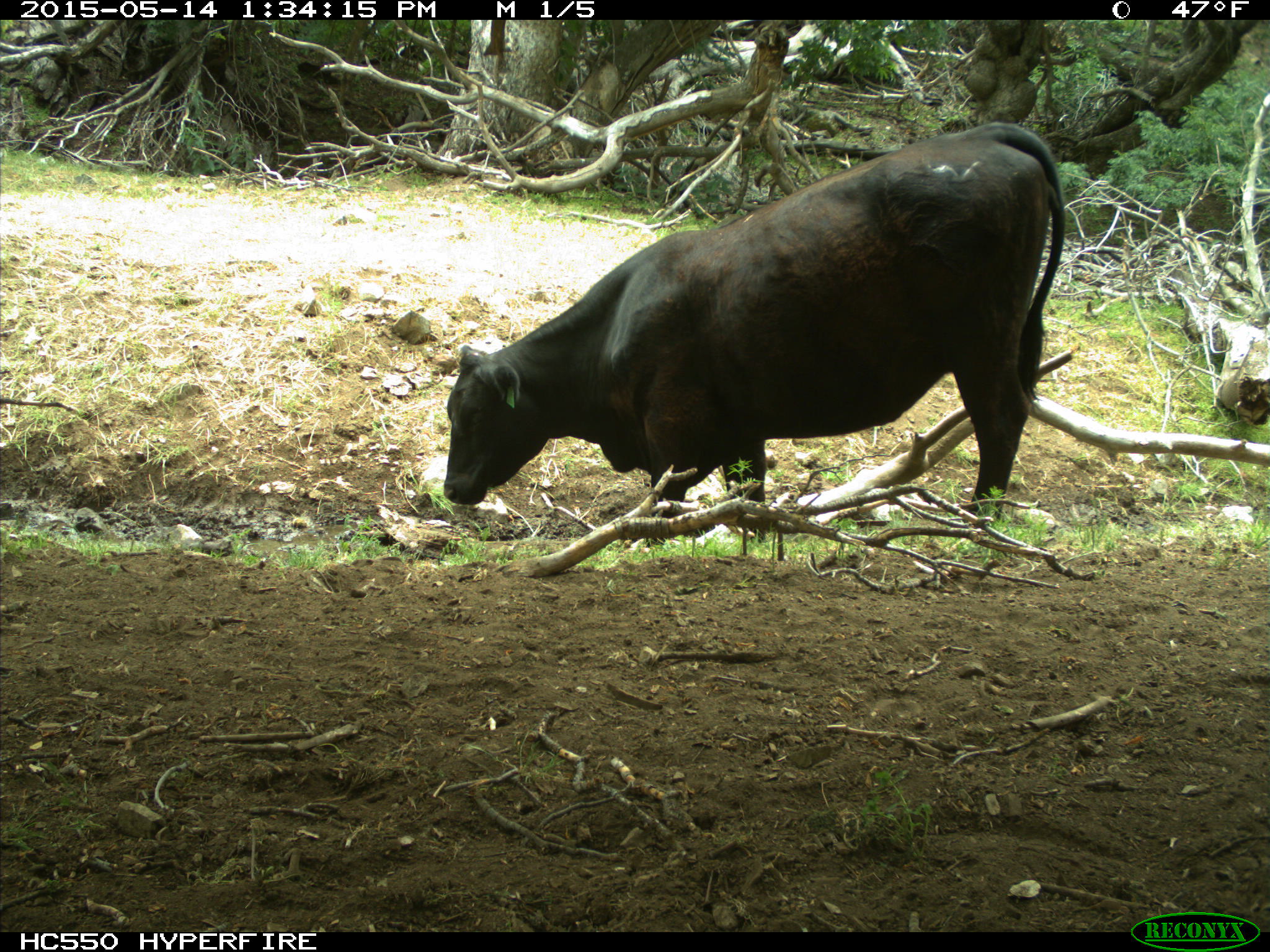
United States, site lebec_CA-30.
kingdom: Animalia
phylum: Chordata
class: Mammalia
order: Artiodactyla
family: Bovidae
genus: Bos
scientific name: Bos taurus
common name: domestic cow